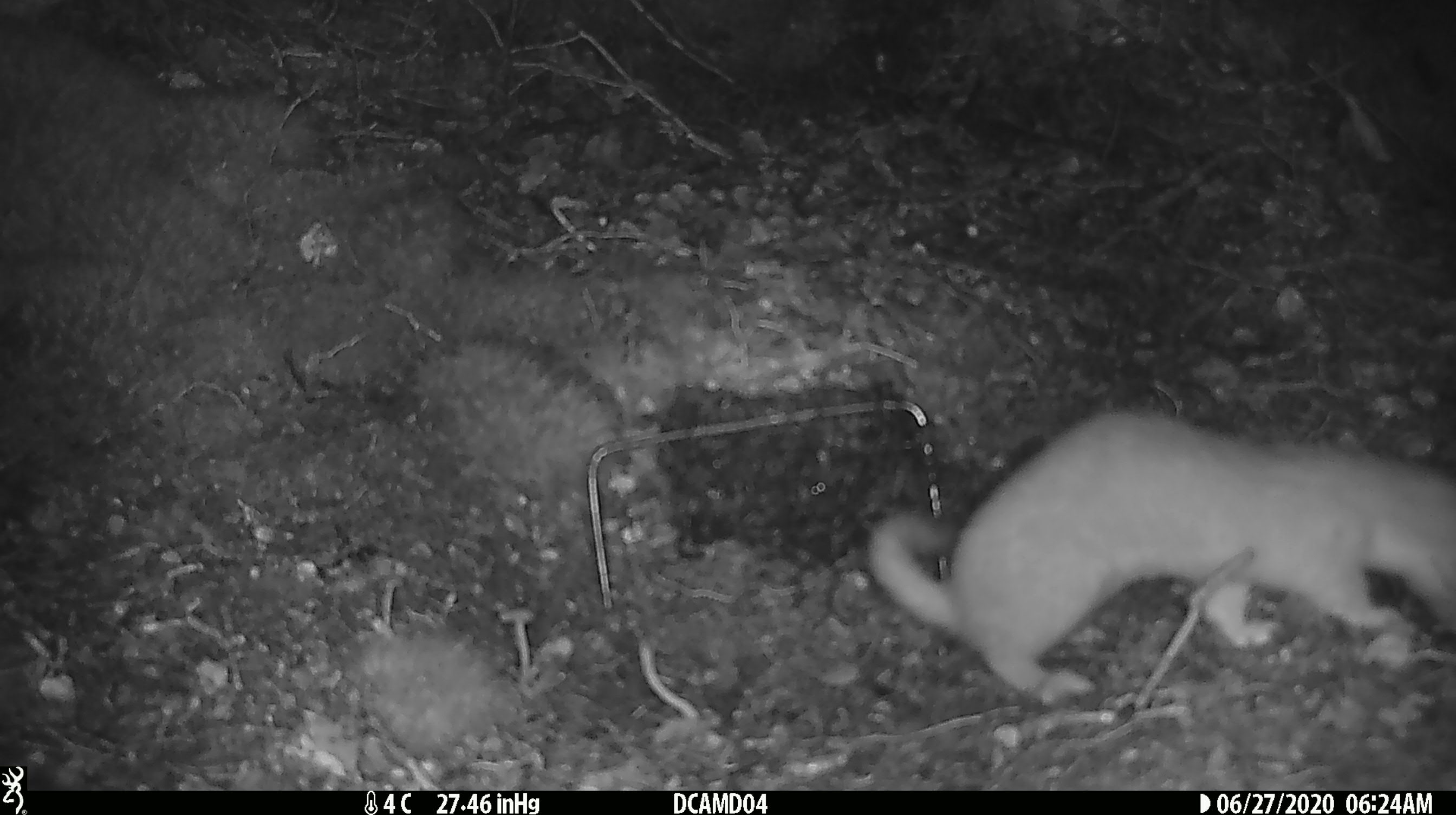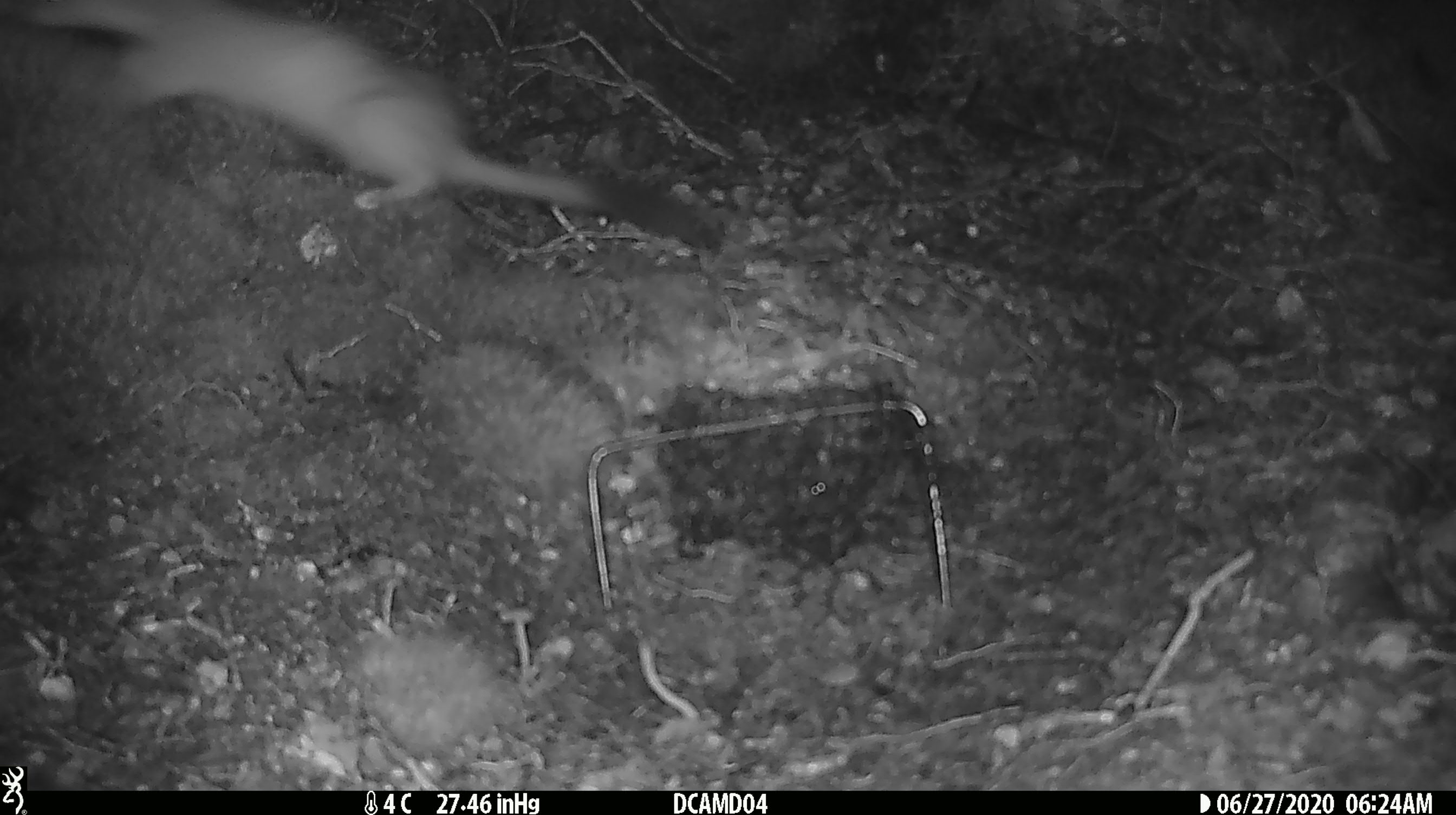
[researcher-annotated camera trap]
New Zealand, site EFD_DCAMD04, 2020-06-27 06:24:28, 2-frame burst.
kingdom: Animalia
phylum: Chordata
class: Mammalia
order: Carnivora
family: Mustelidae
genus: Mustela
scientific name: Mustela erminea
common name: stoat